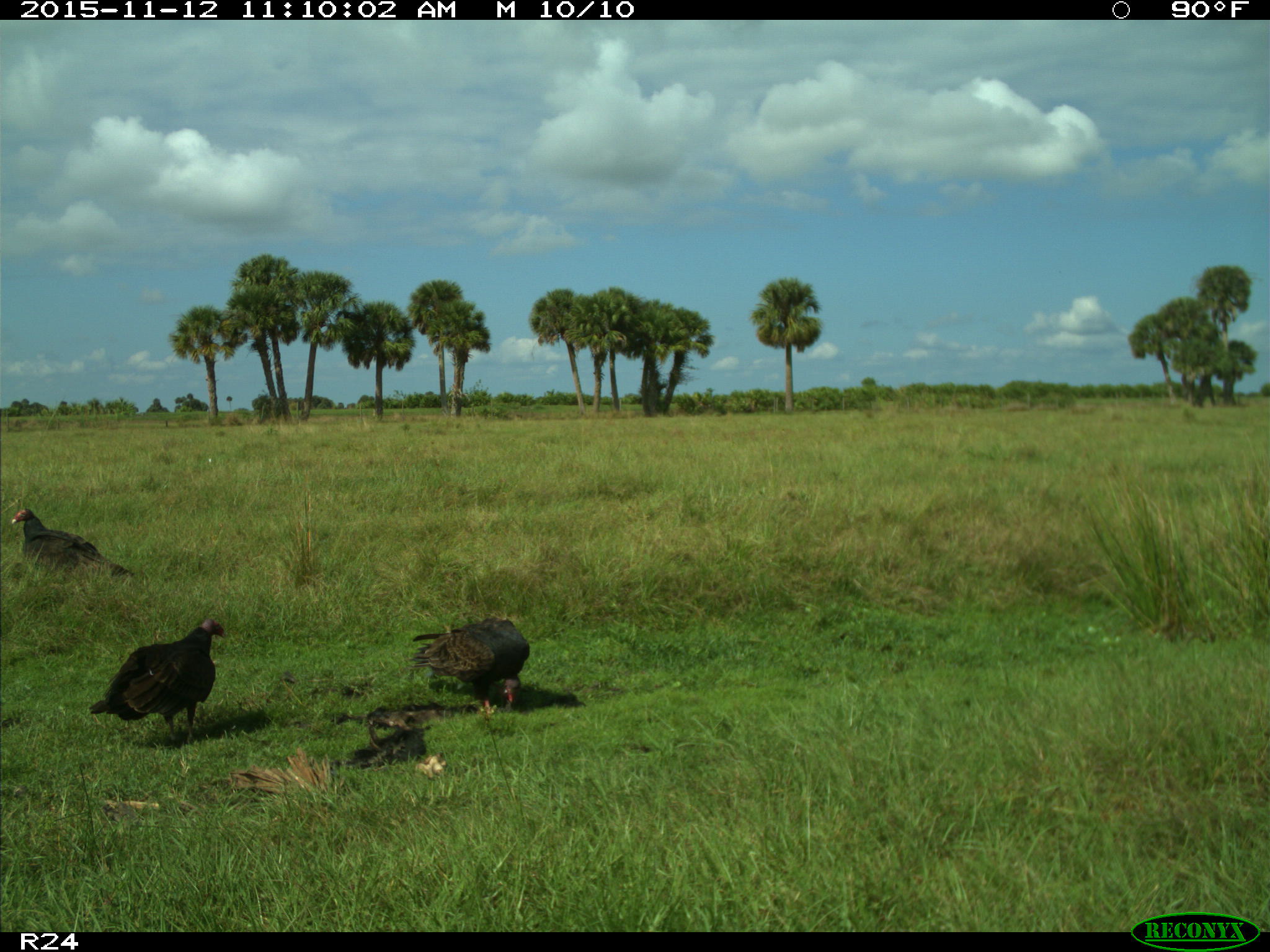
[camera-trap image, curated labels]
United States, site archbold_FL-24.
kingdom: Animalia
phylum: Chordata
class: Aves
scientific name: Aves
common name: birds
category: unidentified bird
Unidentified bird (birds) (Aves).